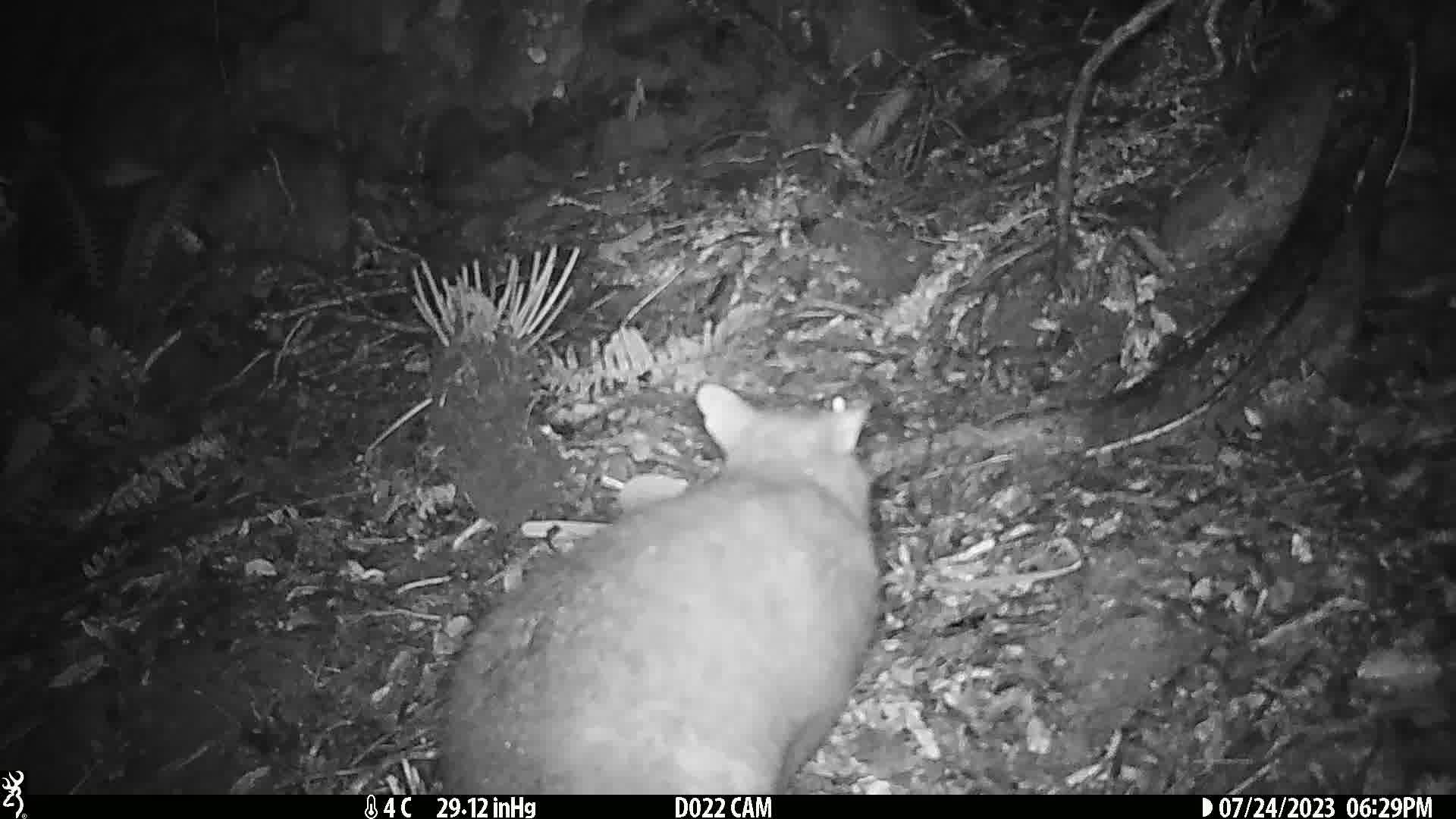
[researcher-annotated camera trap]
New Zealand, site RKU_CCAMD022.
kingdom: Animalia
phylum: Chordata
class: Mammalia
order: Diprotodontia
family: Phalangeridae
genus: Trichosurus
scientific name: Trichosurus vulpecula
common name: common brushtail possum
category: possum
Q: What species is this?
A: Possum (common brushtail possum) (Trichosurus vulpecula).